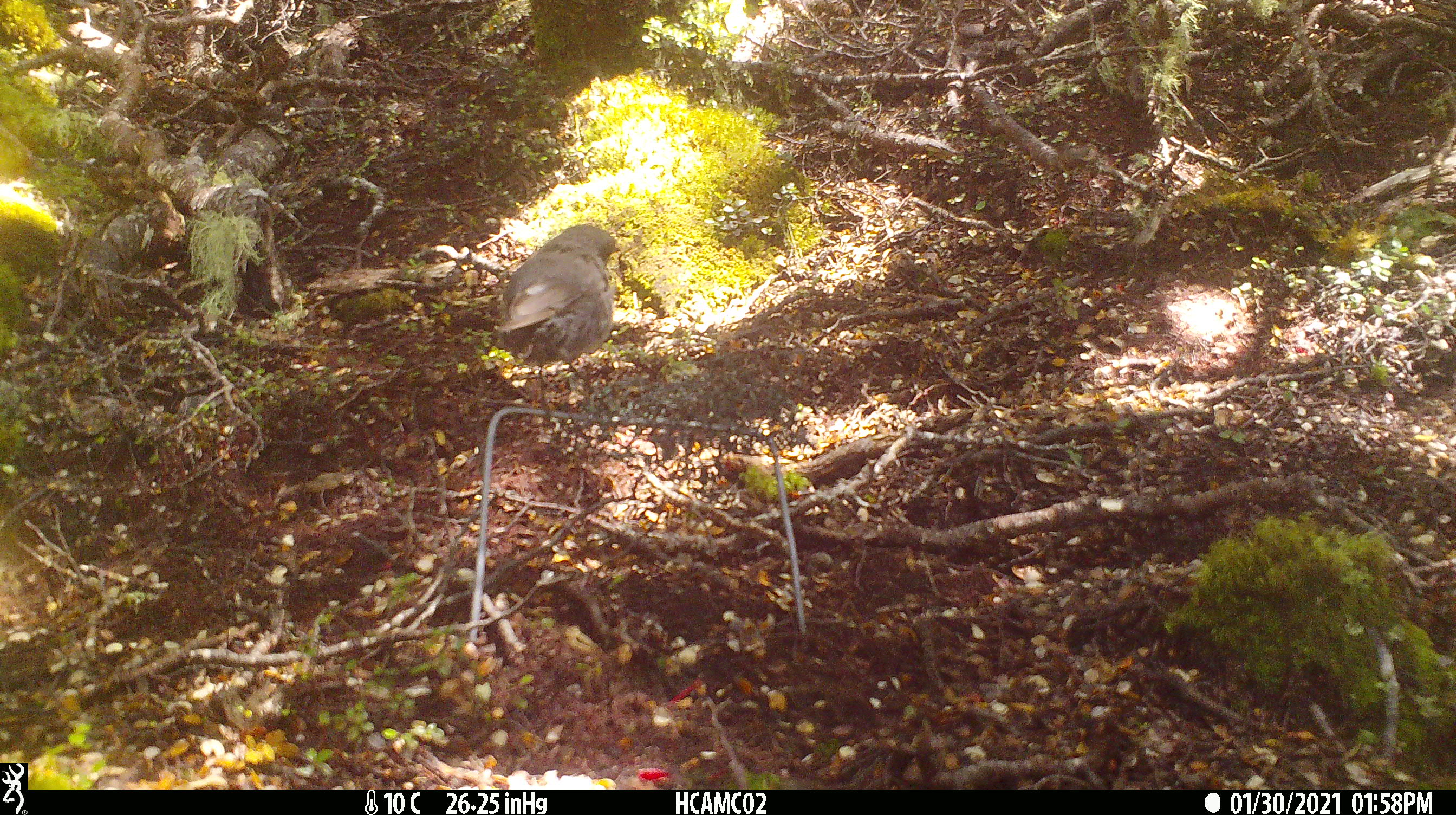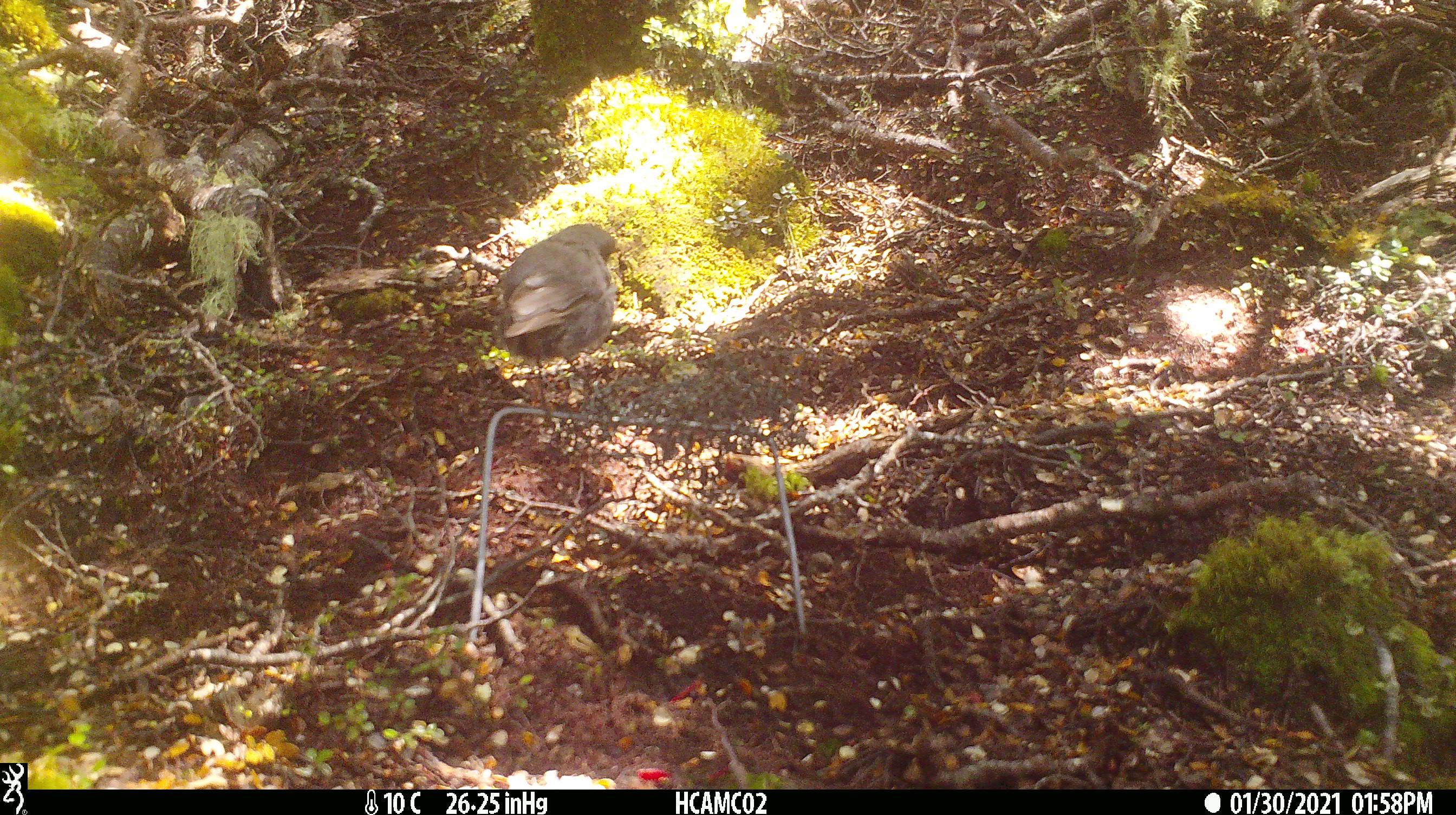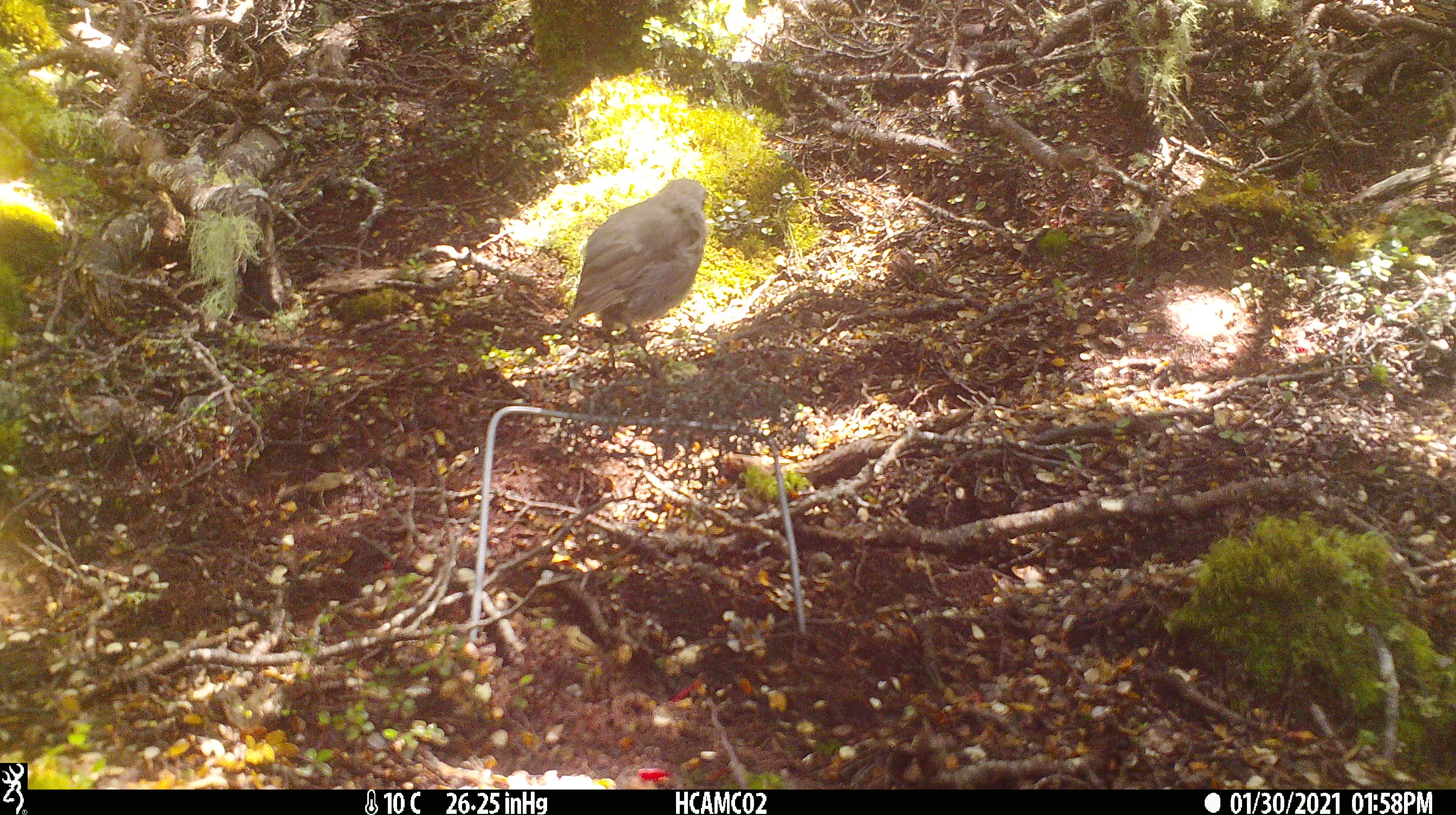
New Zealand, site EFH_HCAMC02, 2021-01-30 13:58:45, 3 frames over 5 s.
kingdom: Animalia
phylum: Chordata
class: Aves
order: Passeriformes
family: Petroicidae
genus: Petroica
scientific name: Petroica australis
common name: new zealand robin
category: robin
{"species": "robin (new zealand robin) (Petroica australis)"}